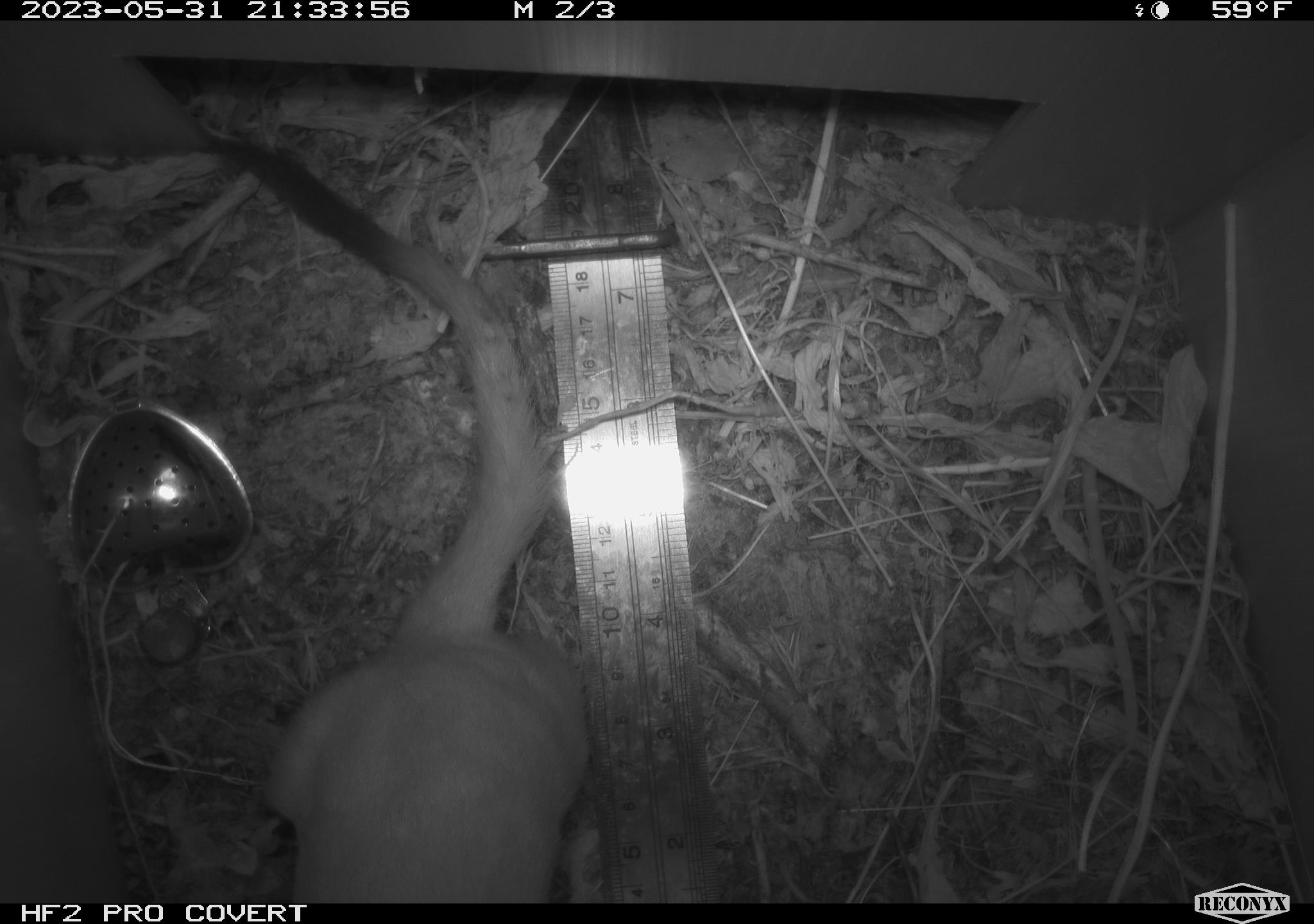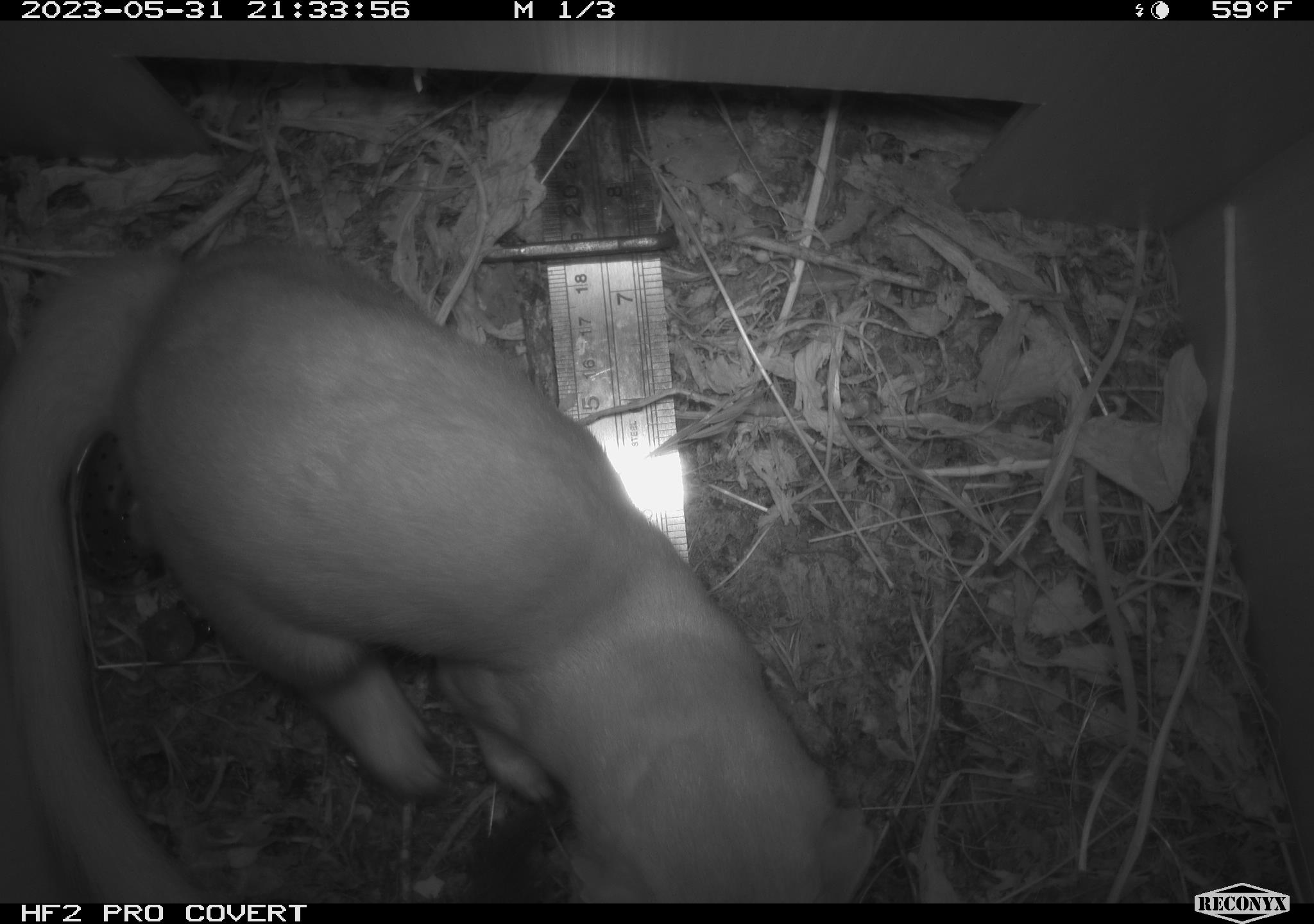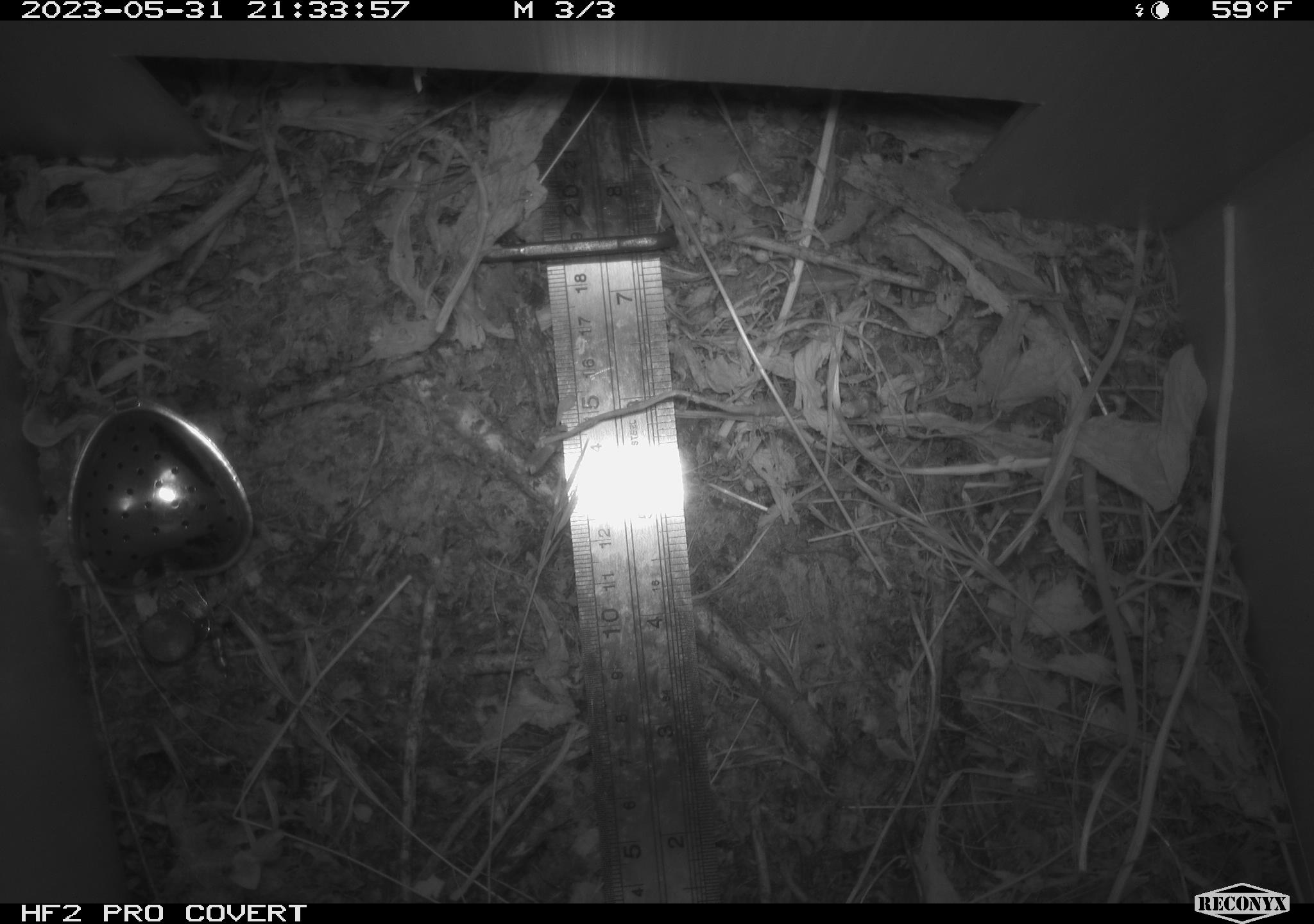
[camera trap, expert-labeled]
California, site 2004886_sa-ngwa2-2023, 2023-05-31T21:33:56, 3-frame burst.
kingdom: Animalia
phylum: Chordata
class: Mammalia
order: Carnivora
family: Mustelidae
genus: Neogale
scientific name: Neogale frenata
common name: long-tailed weasel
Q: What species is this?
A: Long-tailed weasel (Neogale frenata).